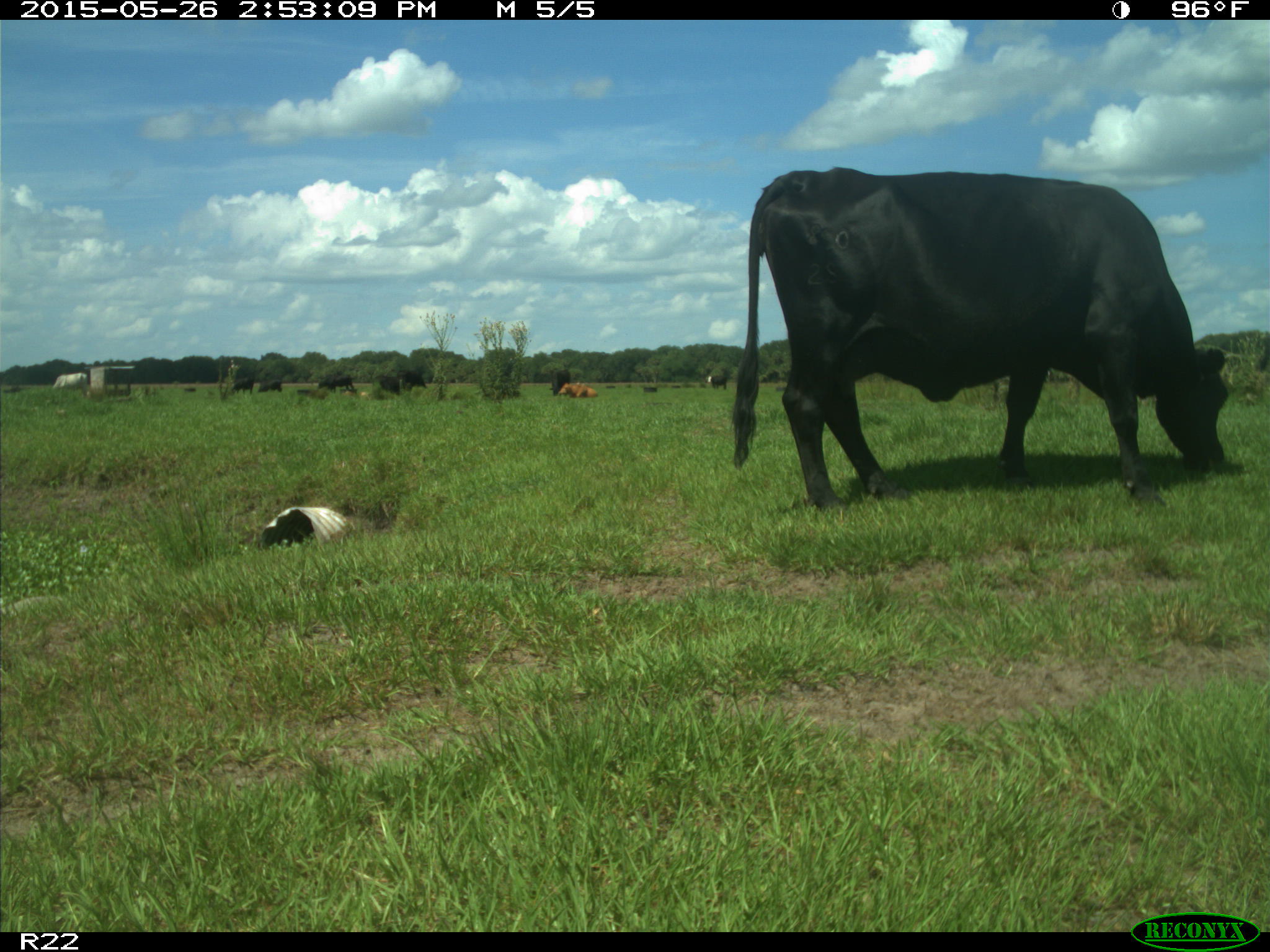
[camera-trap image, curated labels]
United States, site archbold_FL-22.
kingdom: Animalia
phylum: Chordata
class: Mammalia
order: Artiodactyla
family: Bovidae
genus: Bos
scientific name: Bos taurus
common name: domestic cow